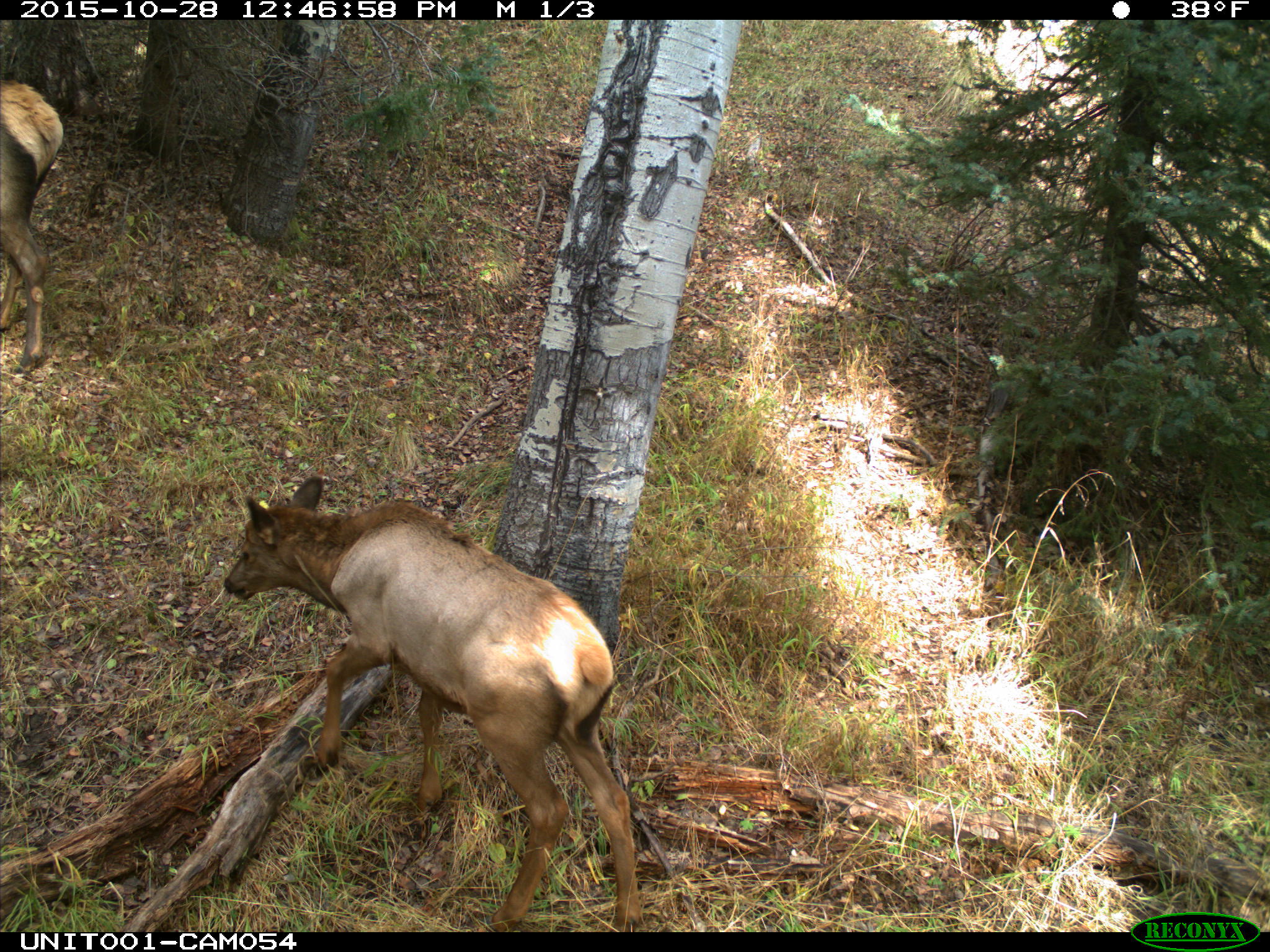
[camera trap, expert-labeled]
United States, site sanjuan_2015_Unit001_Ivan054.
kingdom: Animalia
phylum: Chordata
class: Mammalia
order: Artiodactyla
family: Cervidae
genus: Cervus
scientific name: Cervus elaphus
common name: red deer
Cervus elaphus (red deer).